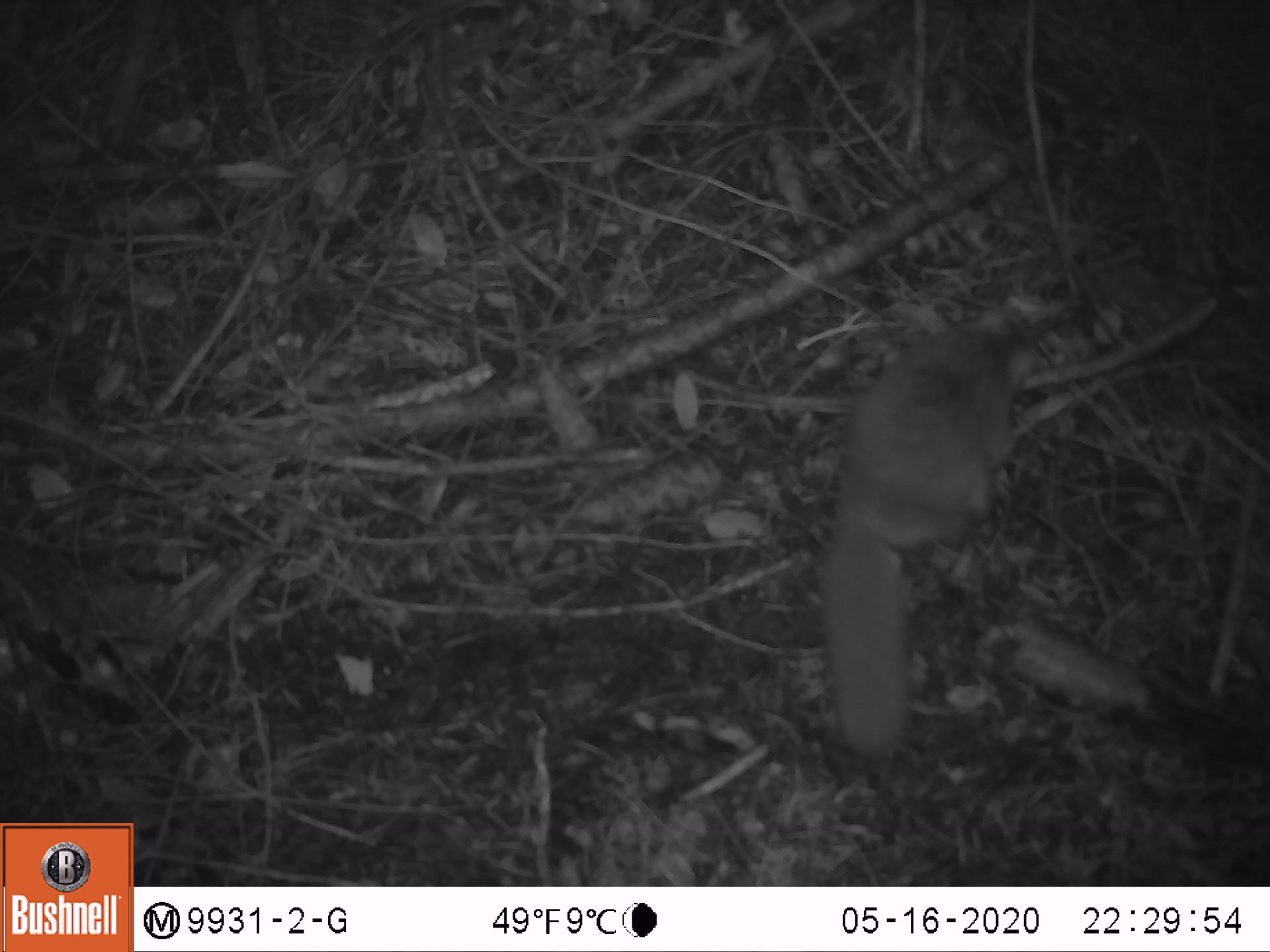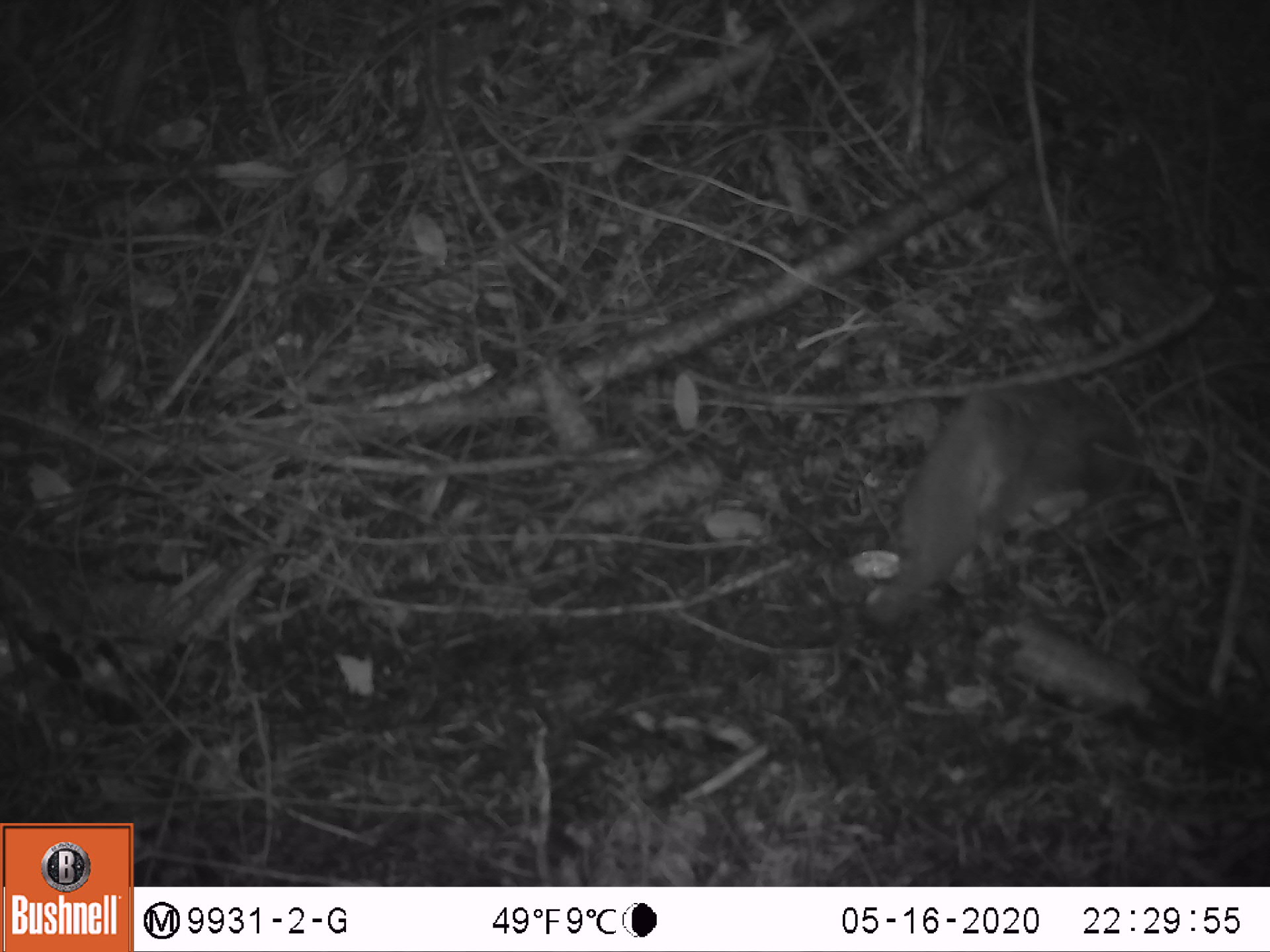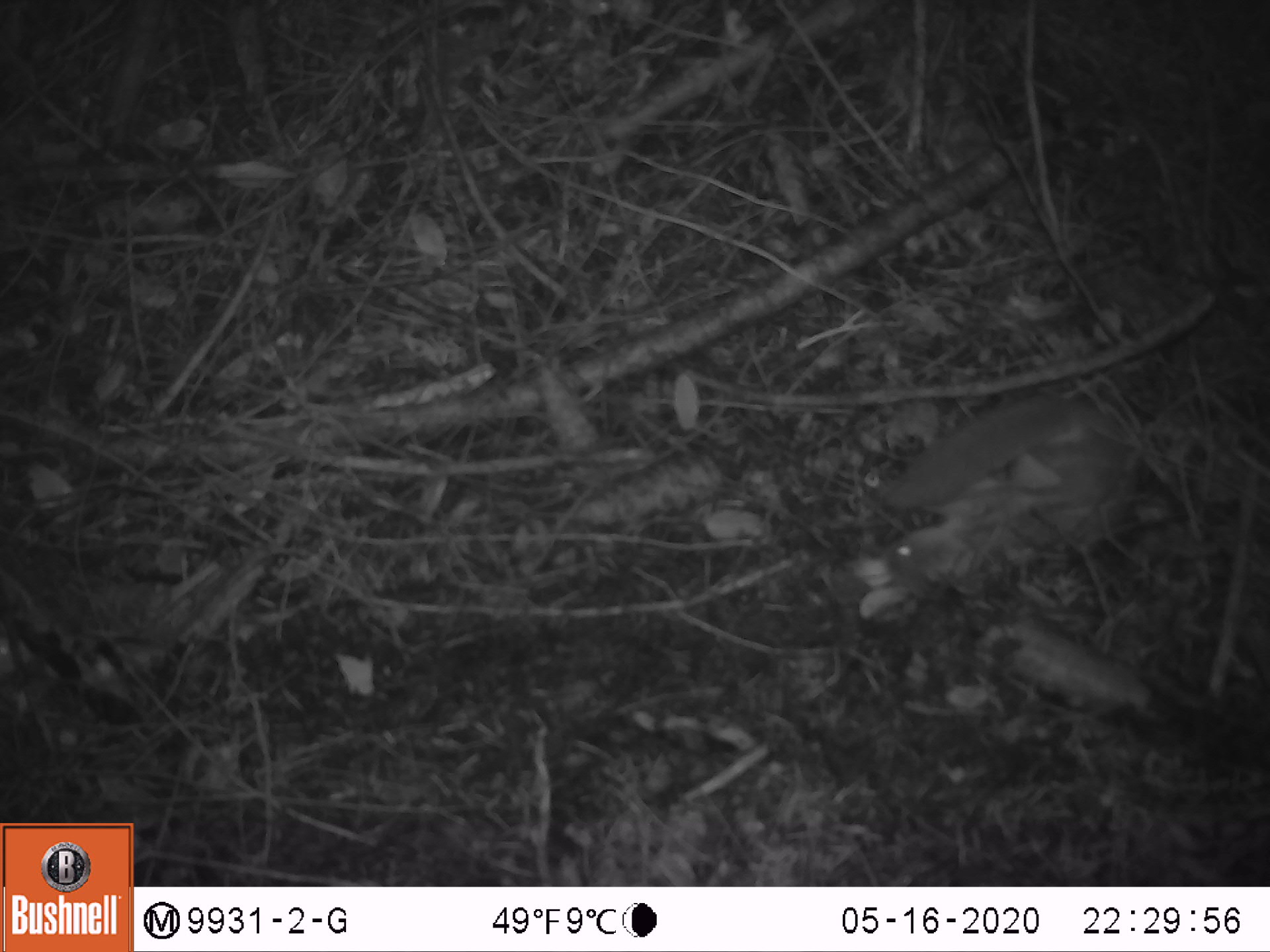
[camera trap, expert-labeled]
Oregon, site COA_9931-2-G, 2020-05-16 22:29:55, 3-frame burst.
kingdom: Animalia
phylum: Chordata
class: Mammalia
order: Rodentia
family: Sciuridae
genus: Glaucomys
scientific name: Glaucomys oregonensis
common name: humboldt's flying squirrel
Humboldt's flying squirrel (Glaucomys oregonensis).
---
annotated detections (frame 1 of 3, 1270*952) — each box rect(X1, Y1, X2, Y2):
humboldt's flying squirrel: rect(800, 295, 1064, 766)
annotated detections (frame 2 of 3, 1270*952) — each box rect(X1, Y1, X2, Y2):
humboldt's flying squirrel: rect(857, 375, 1166, 627)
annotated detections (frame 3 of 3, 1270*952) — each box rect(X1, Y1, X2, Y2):
humboldt's flying squirrel: rect(855, 375, 1156, 620)